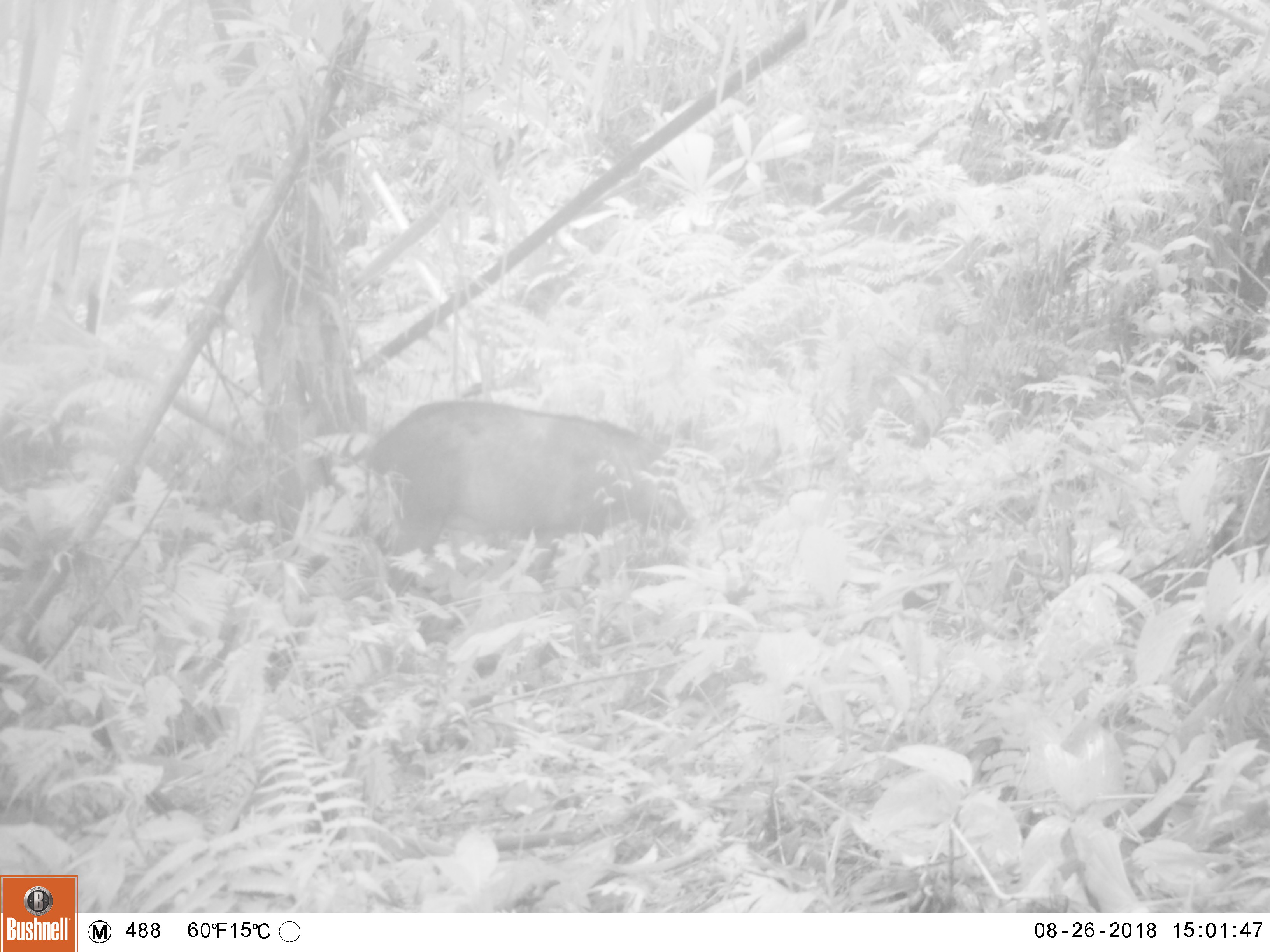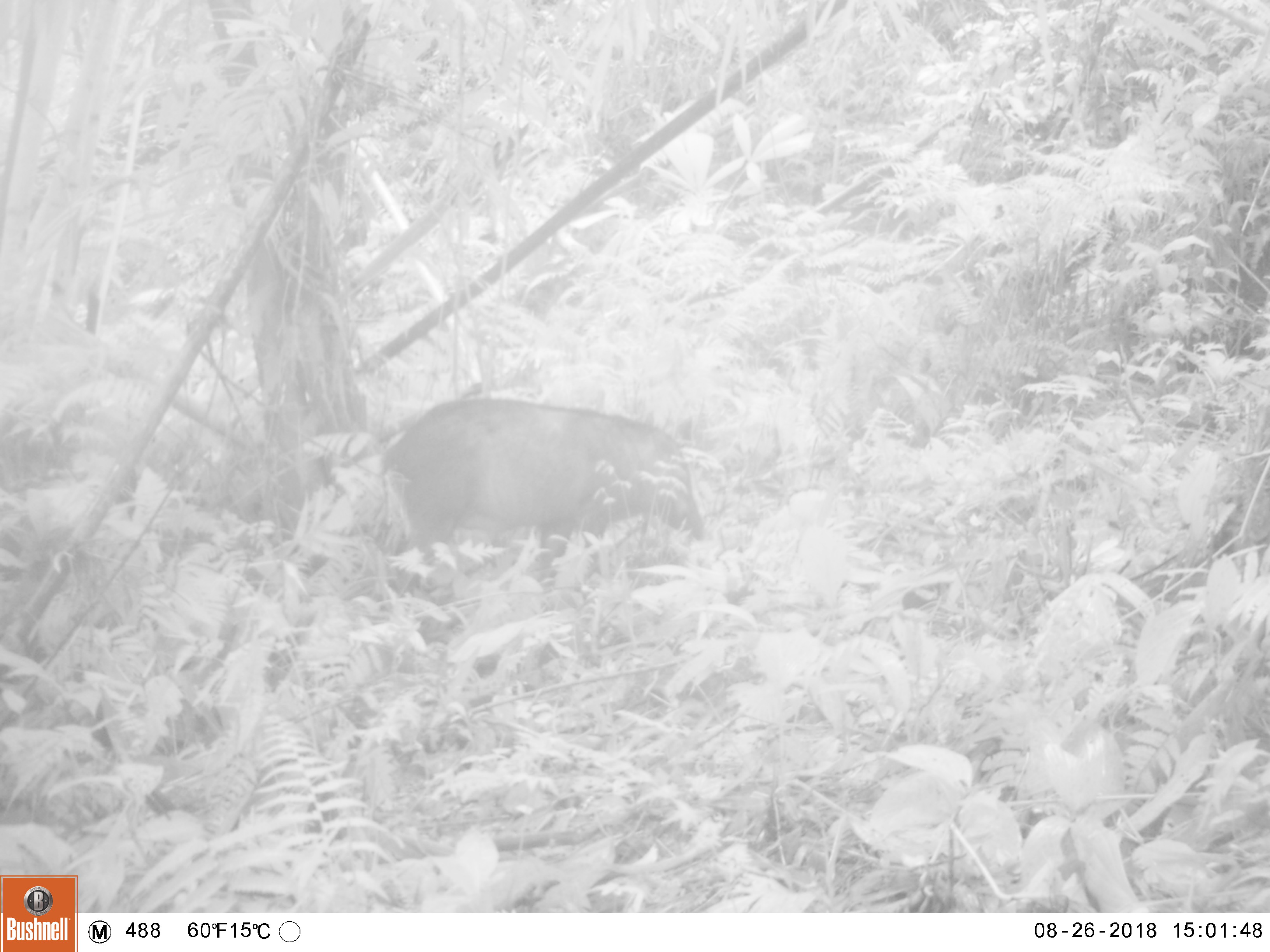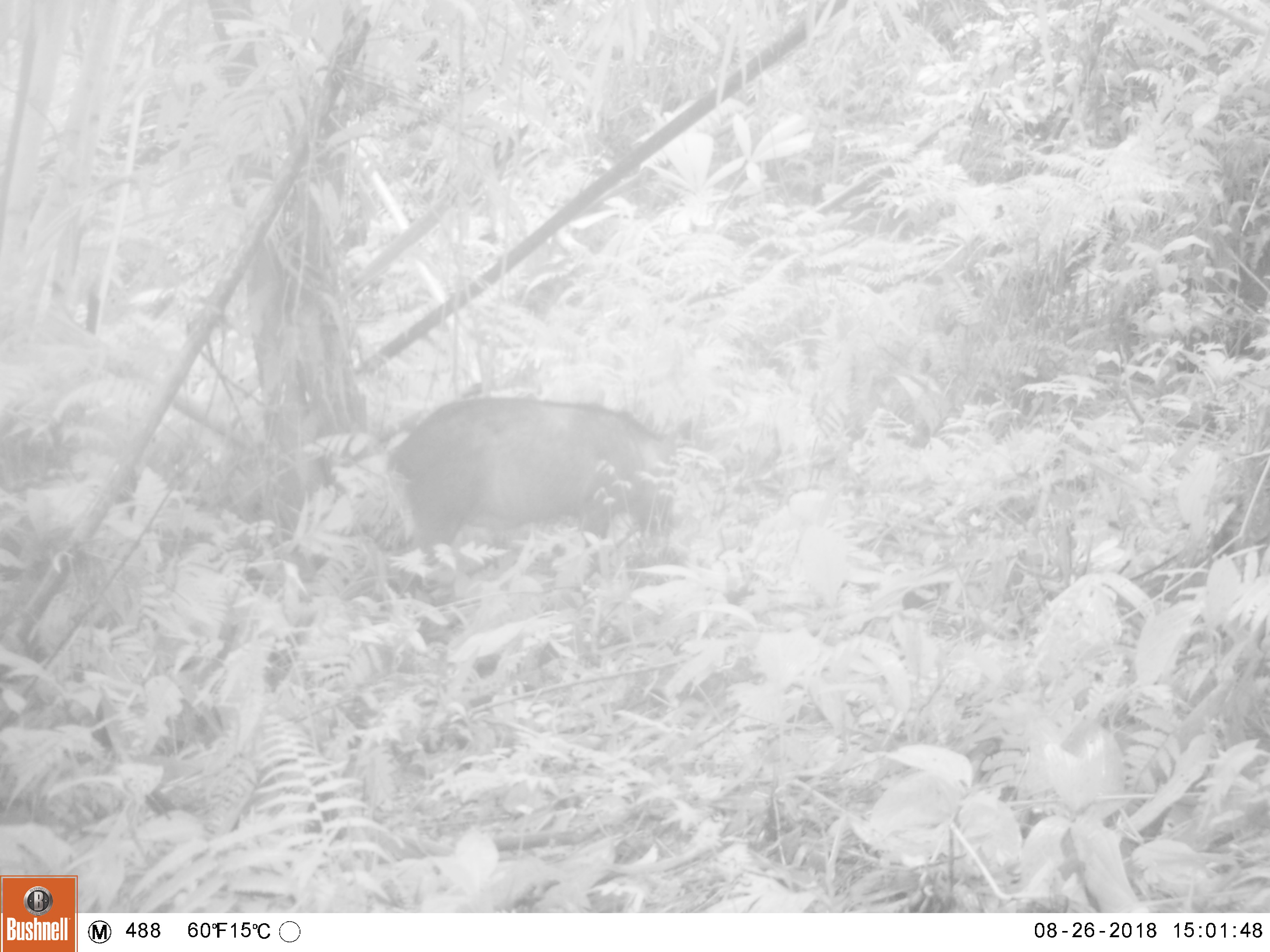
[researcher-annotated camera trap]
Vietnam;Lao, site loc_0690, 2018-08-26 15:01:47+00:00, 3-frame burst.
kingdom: Animalia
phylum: Chordata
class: Mammalia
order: Artiodactyla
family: Suidae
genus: Sus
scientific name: Sus scrofa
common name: eurasian wild pig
Eurasian wild pig (Sus scrofa). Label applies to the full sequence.